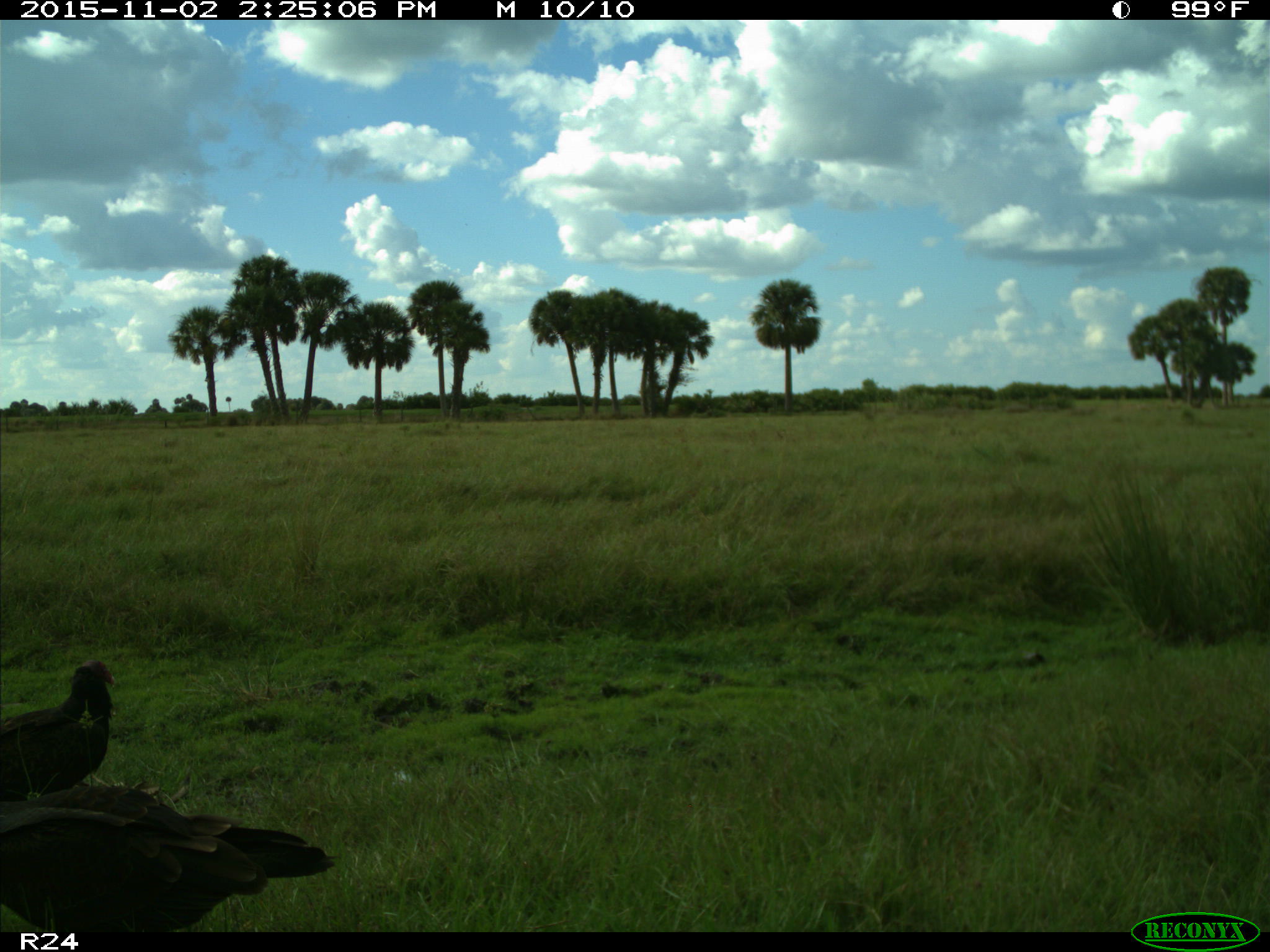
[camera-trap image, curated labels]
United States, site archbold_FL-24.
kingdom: Animalia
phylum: Chordata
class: Aves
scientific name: Aves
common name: birds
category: unidentified bird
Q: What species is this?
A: Unidentified bird (birds) (Aves).